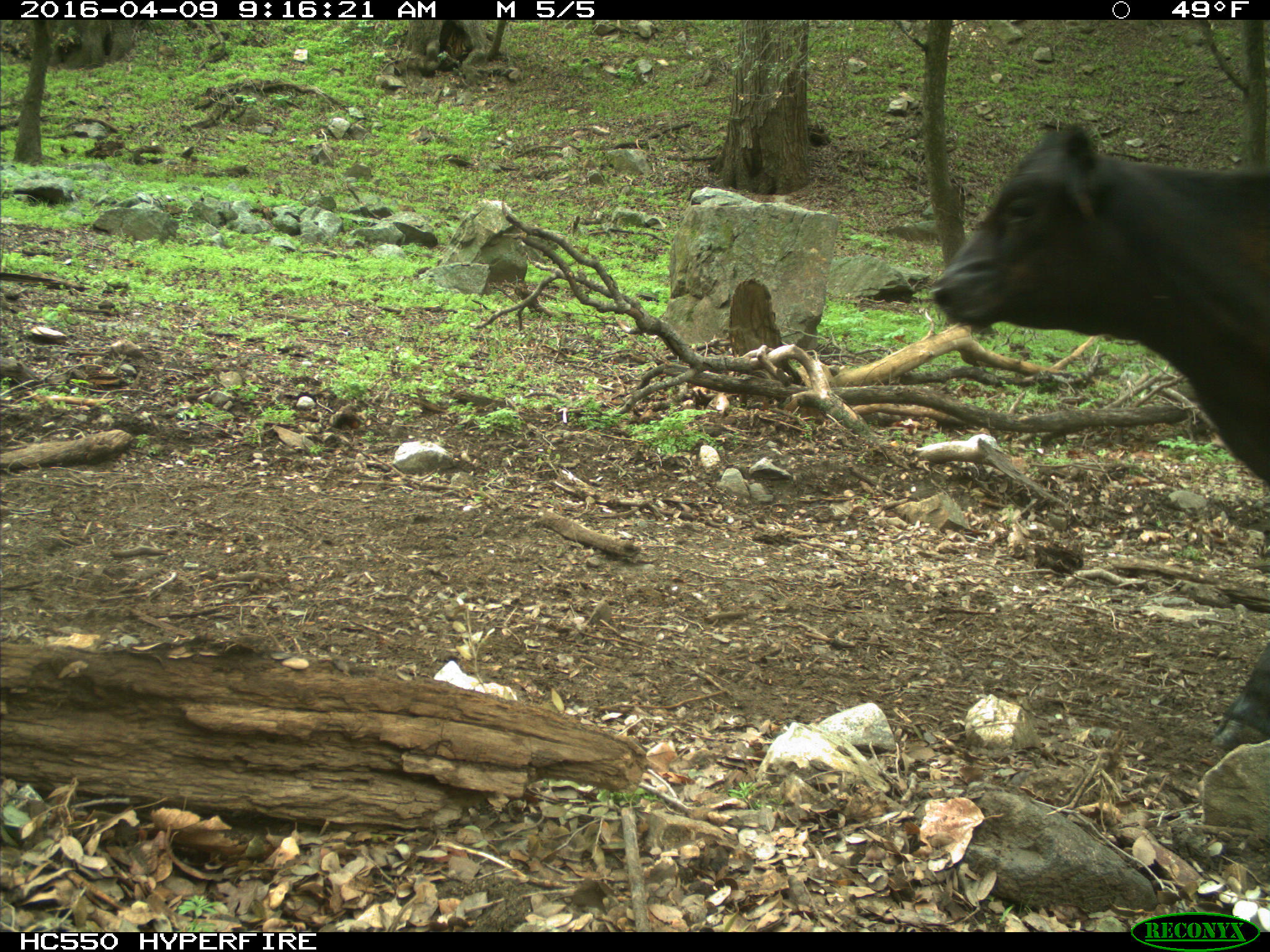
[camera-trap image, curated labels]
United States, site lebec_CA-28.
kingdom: Animalia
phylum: Chordata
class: Mammalia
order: Artiodactyla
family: Bovidae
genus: Bos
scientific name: Bos taurus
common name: domestic cow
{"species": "Bos taurus (domestic cow)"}